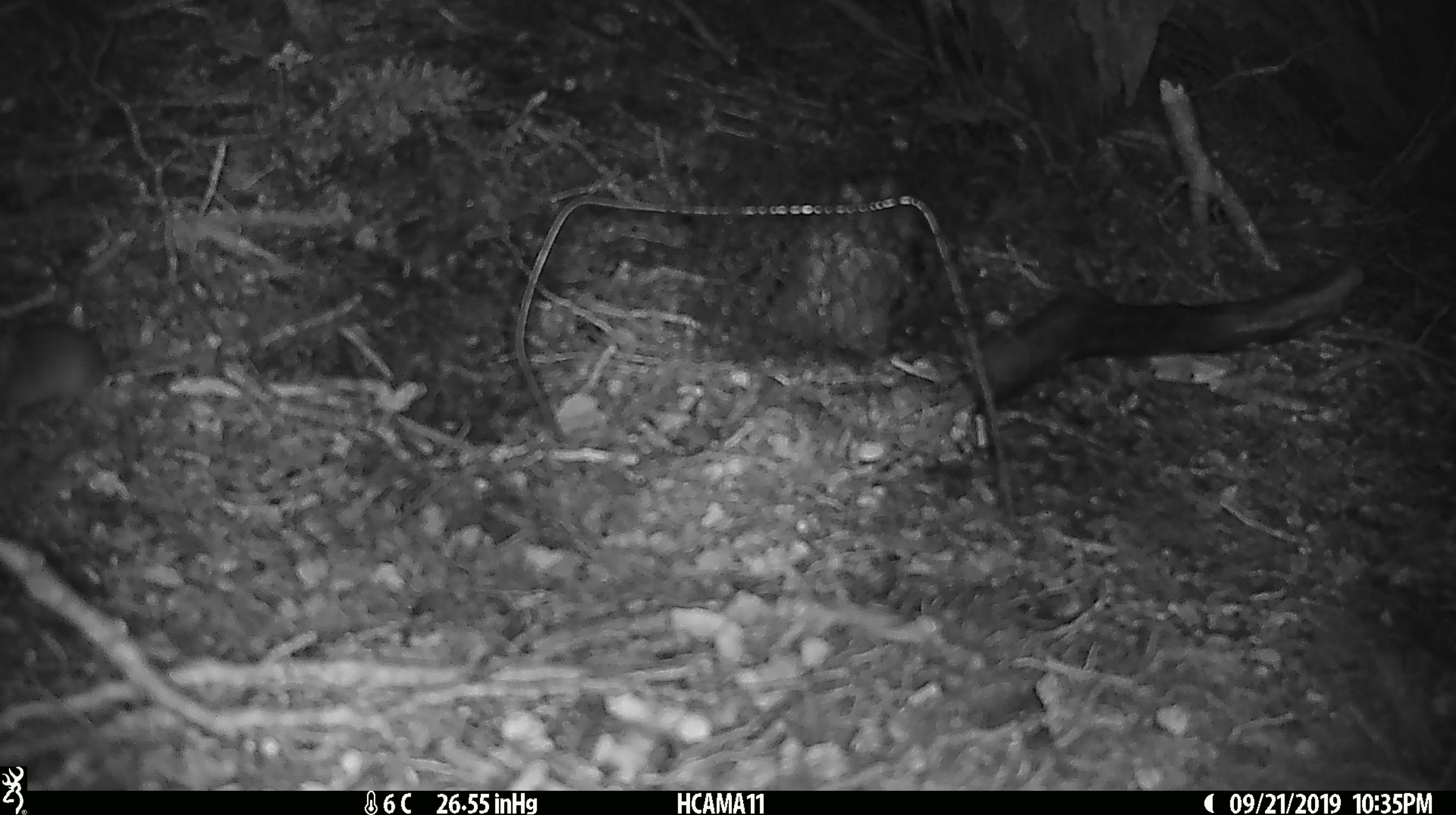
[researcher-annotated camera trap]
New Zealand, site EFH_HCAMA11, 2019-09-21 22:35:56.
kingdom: Animalia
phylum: Chordata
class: Mammalia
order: Rodentia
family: Muridae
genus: Mus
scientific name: Mus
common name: mouse